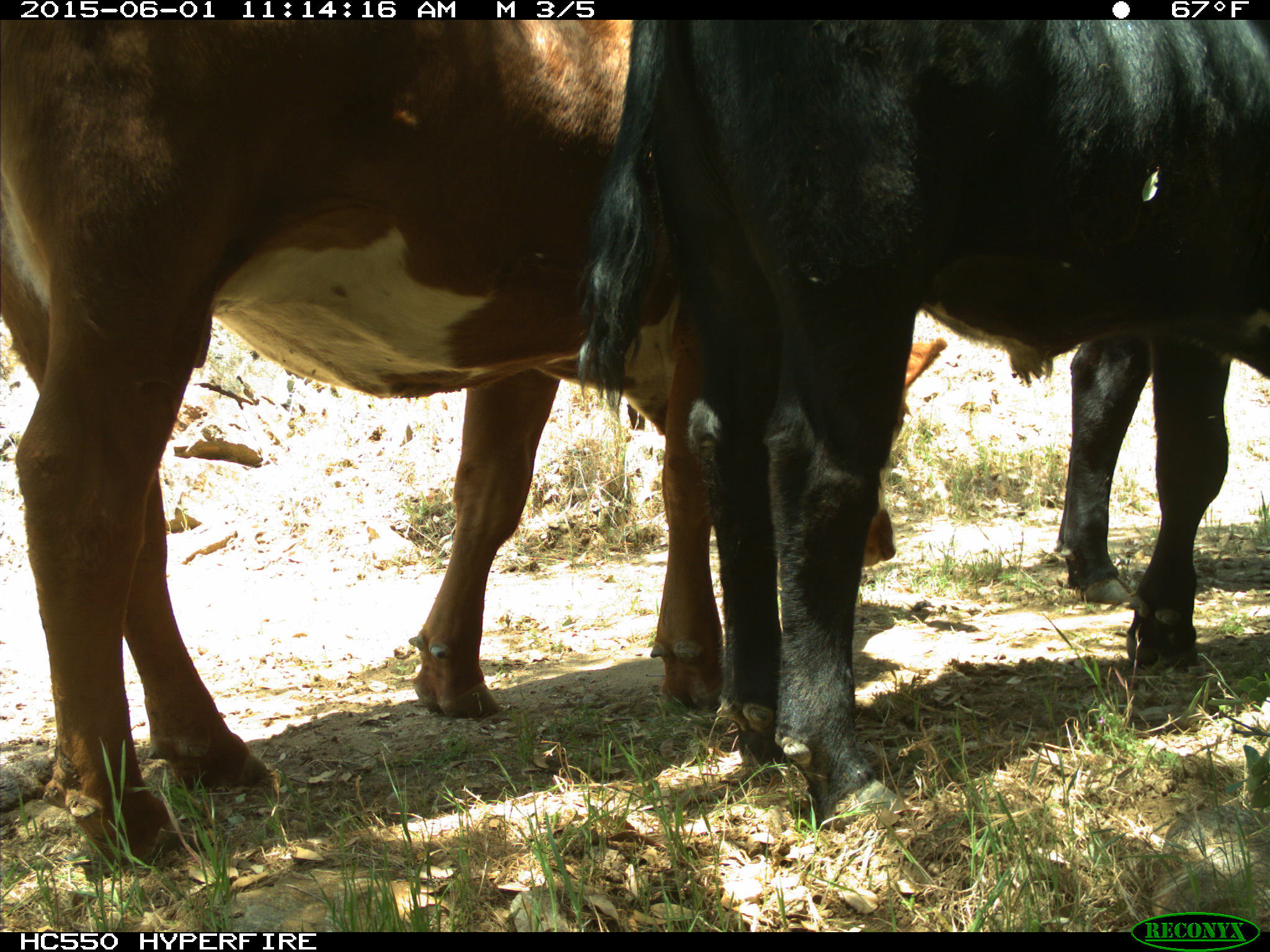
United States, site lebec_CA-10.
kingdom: Animalia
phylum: Chordata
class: Mammalia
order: Artiodactyla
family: Bovidae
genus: Bos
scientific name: Bos taurus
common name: domestic cow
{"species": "Bos taurus (domestic cow)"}